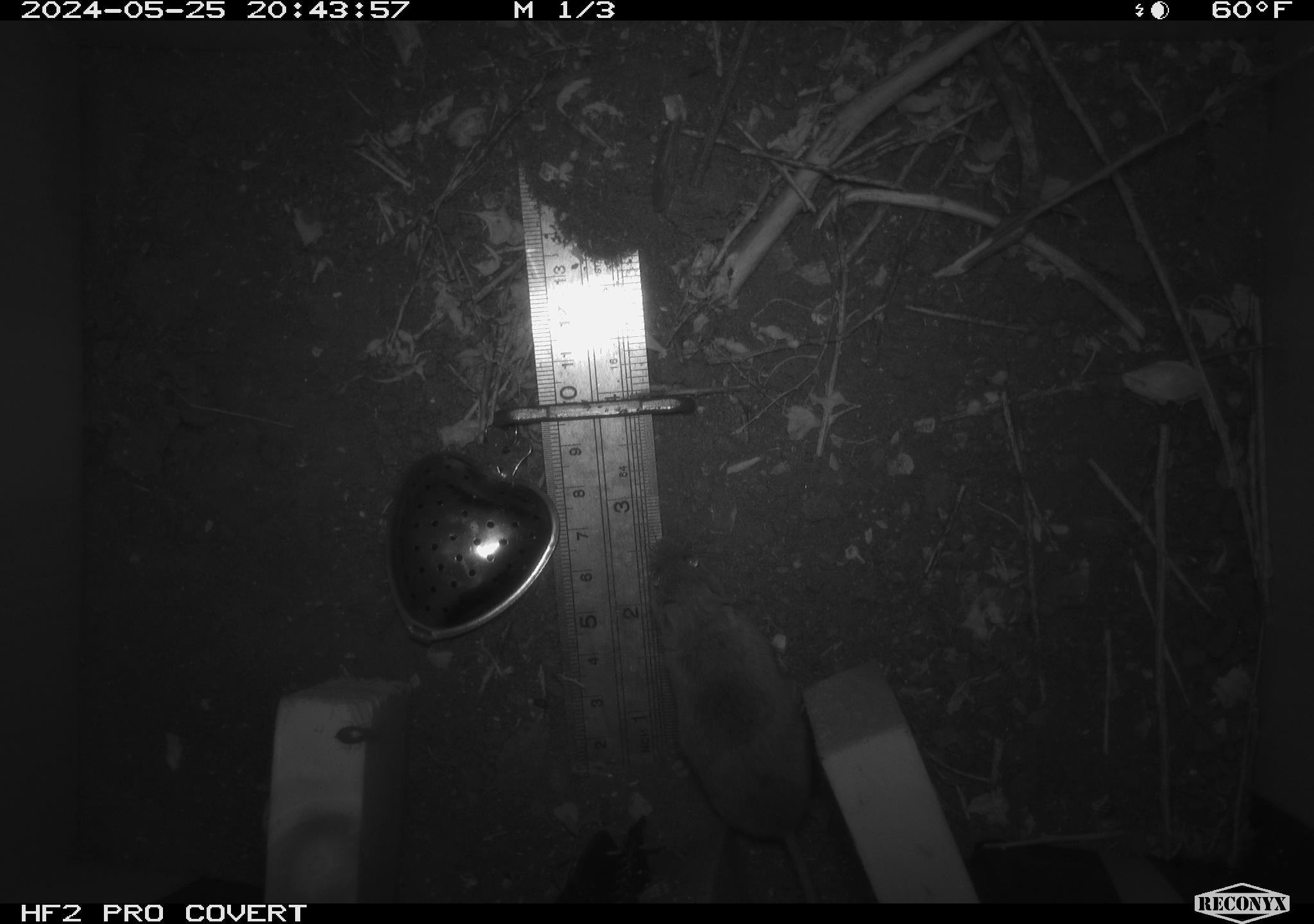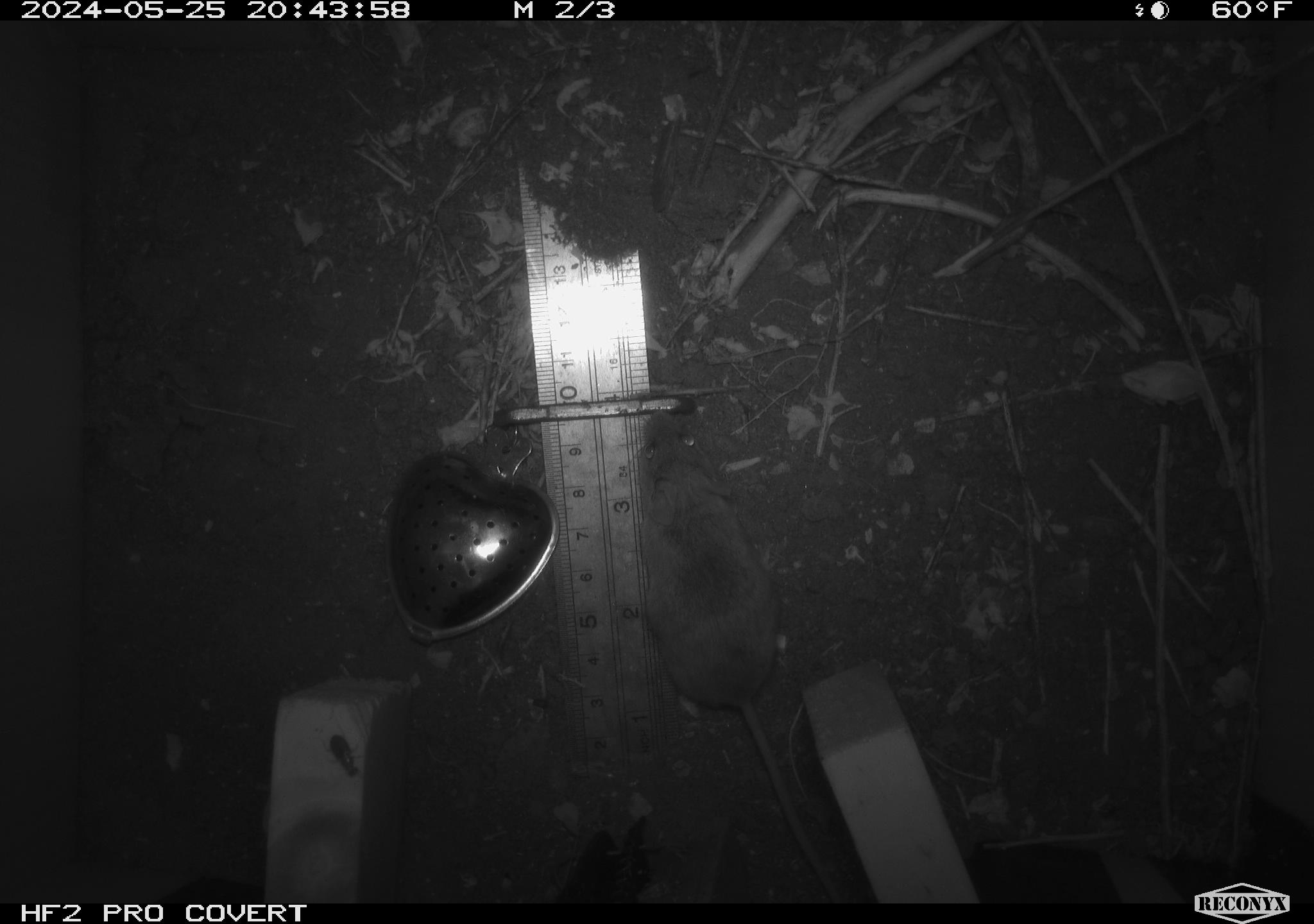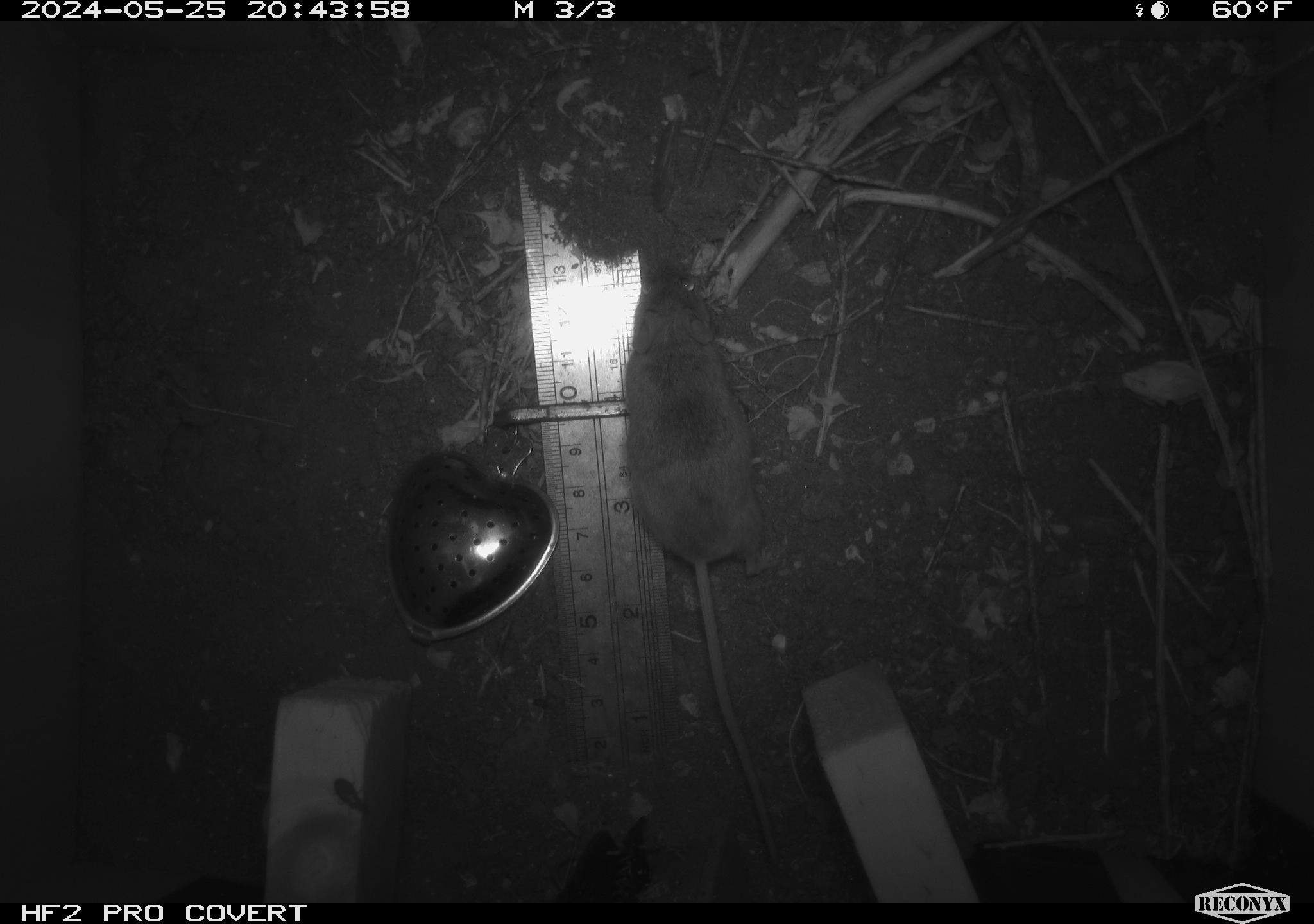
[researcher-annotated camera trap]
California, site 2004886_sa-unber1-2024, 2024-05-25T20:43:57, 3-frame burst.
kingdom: Animalia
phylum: Chordata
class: Mammalia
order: Rodentia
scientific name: Rodentia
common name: mouse species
Mouse species (Rodentia).